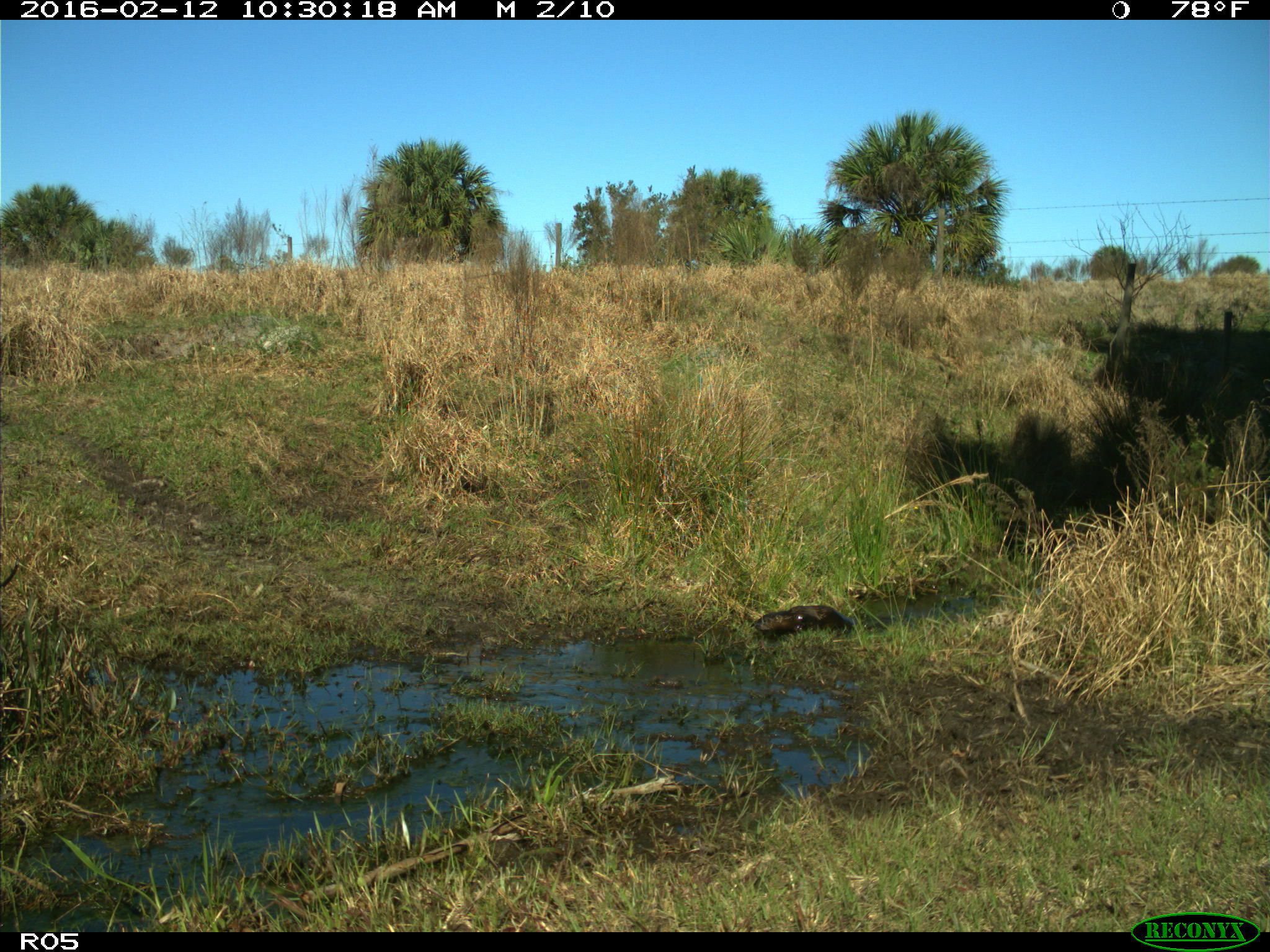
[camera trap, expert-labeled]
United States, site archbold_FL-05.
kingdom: Animalia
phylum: Chordata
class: Mammalia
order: Carnivora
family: Mustelidae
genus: Lontra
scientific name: Lontra canadensis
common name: north american river otter